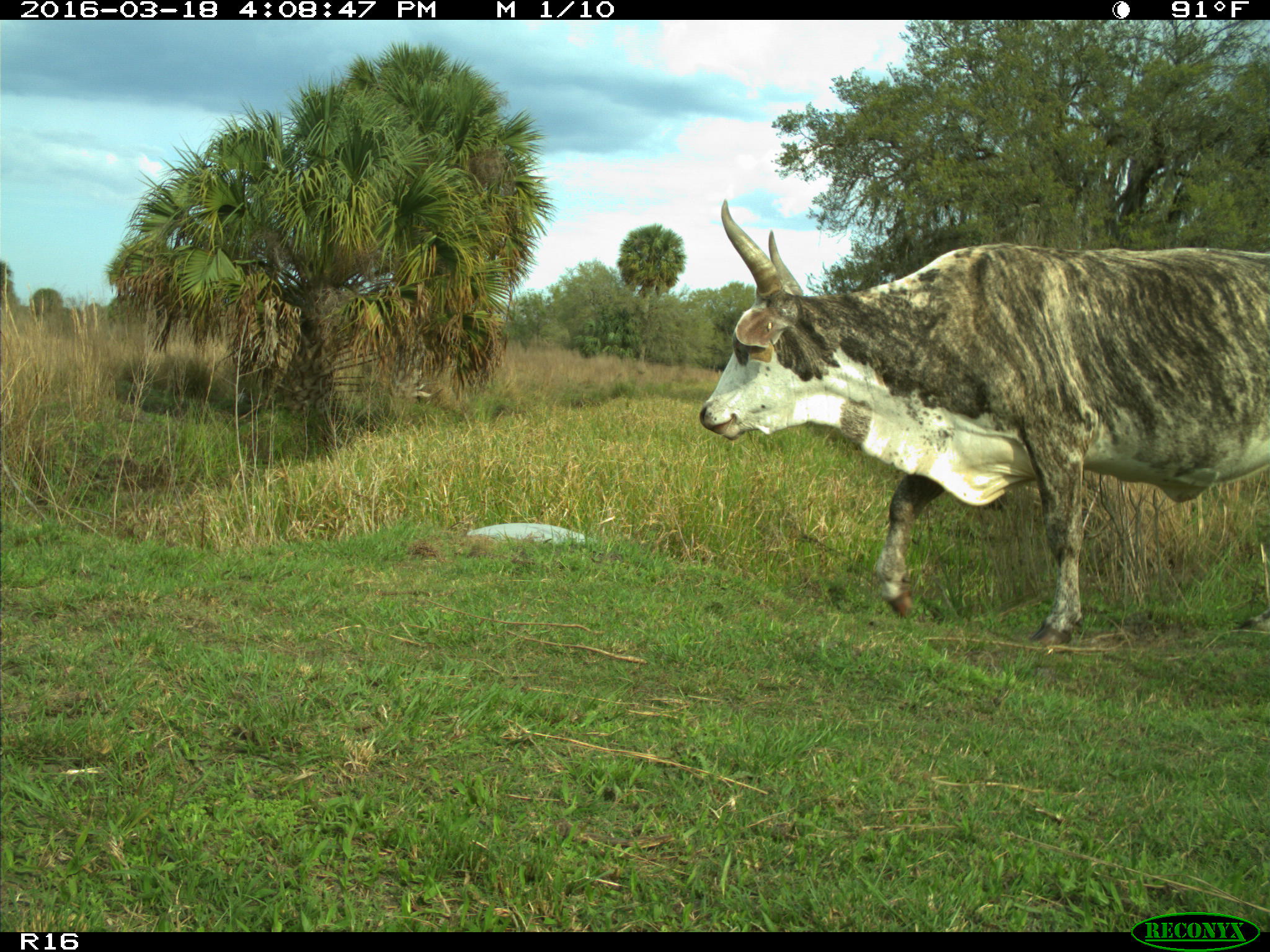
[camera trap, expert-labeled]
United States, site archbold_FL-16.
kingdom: Animalia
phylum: Chordata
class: Mammalia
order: Artiodactyla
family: Bovidae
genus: Bos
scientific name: Bos taurus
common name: domestic cow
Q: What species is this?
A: Bos taurus (domestic cow).